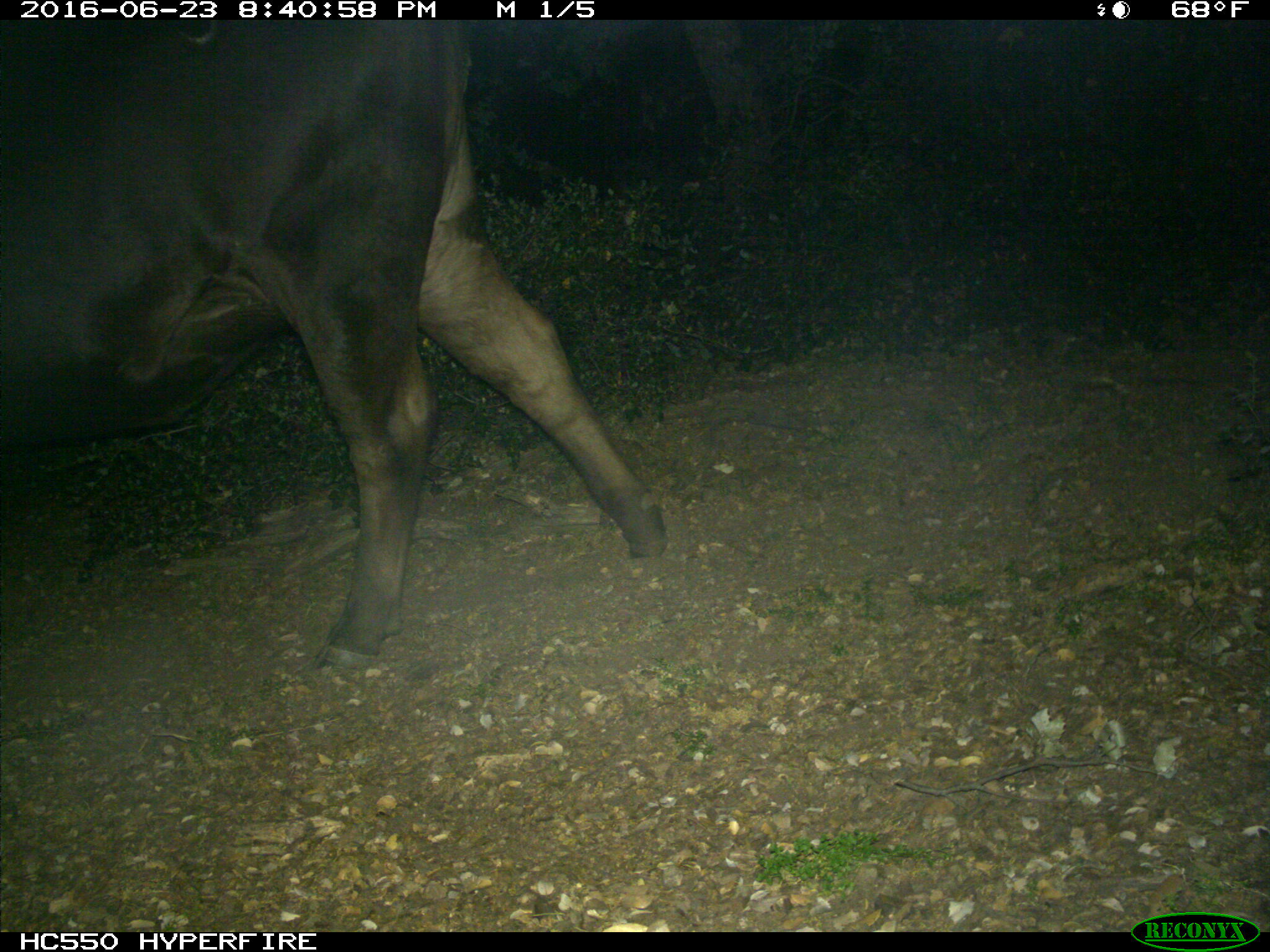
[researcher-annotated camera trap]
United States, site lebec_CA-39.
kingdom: Animalia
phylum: Chordata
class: Mammalia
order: Artiodactyla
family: Bovidae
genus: Bos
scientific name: Bos taurus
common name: domestic cow